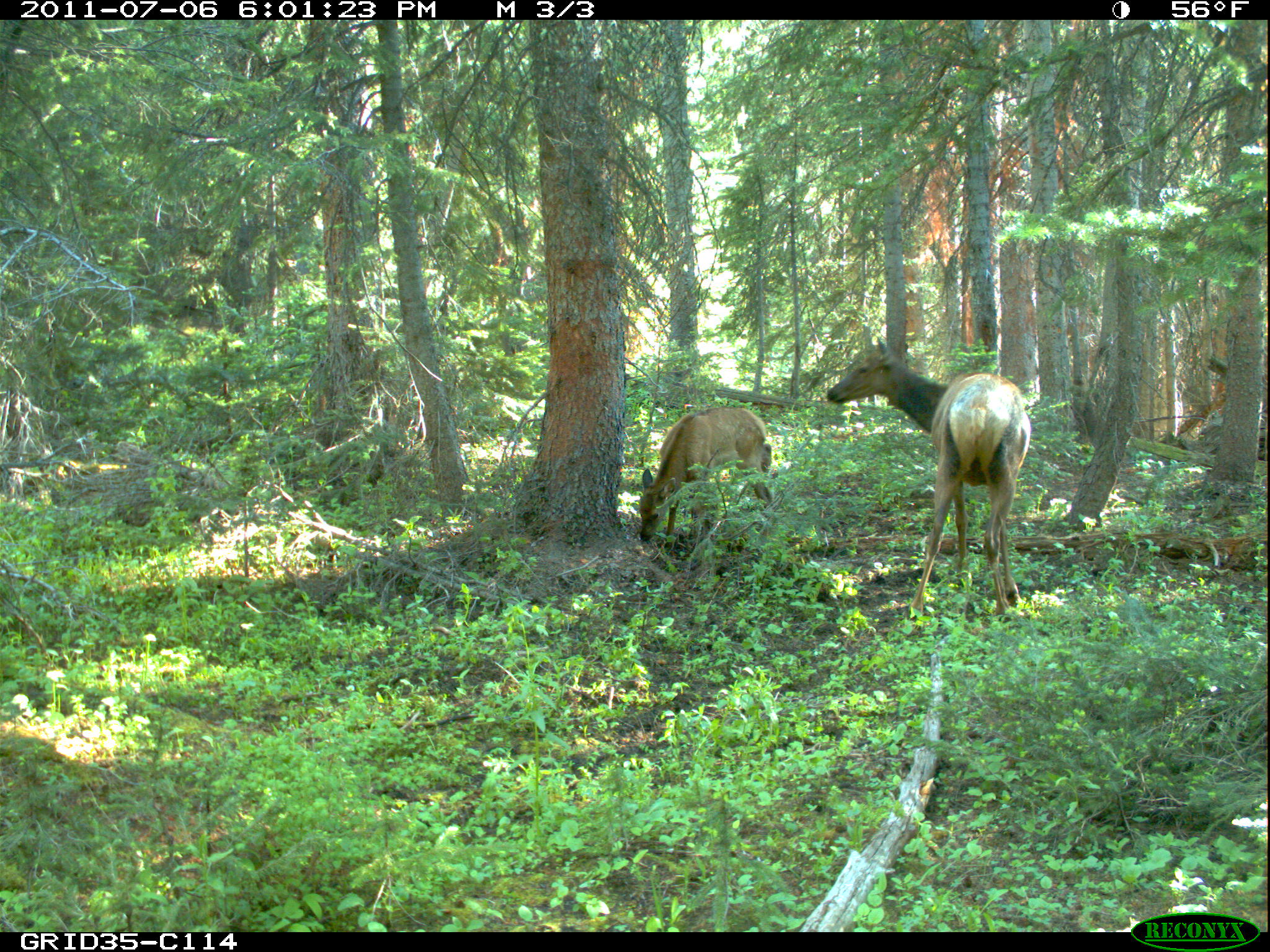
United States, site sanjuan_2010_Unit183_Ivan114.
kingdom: Animalia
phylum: Chordata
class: Mammalia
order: Artiodactyla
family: Cervidae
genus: Cervus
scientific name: Cervus elaphus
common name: red deer